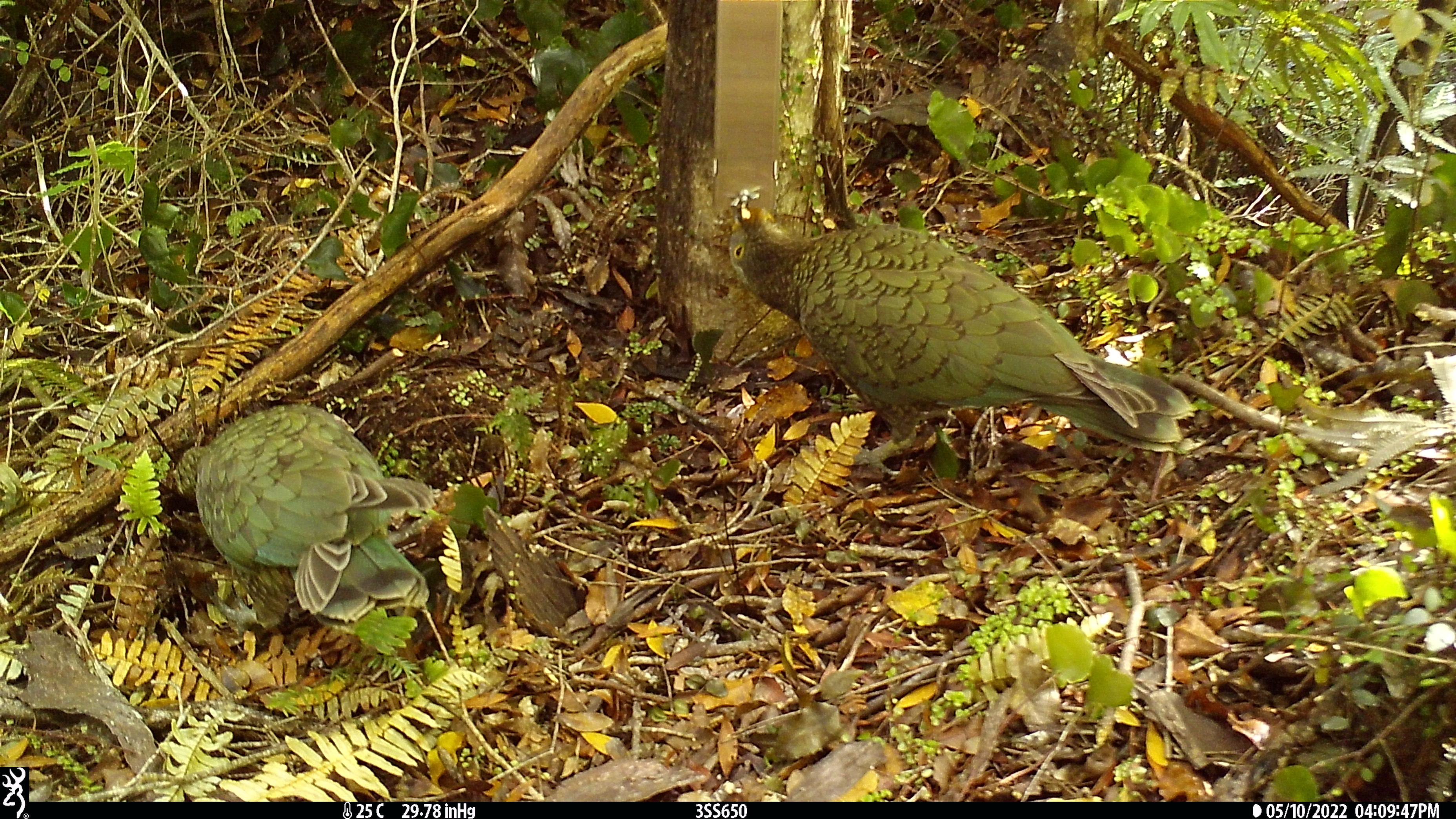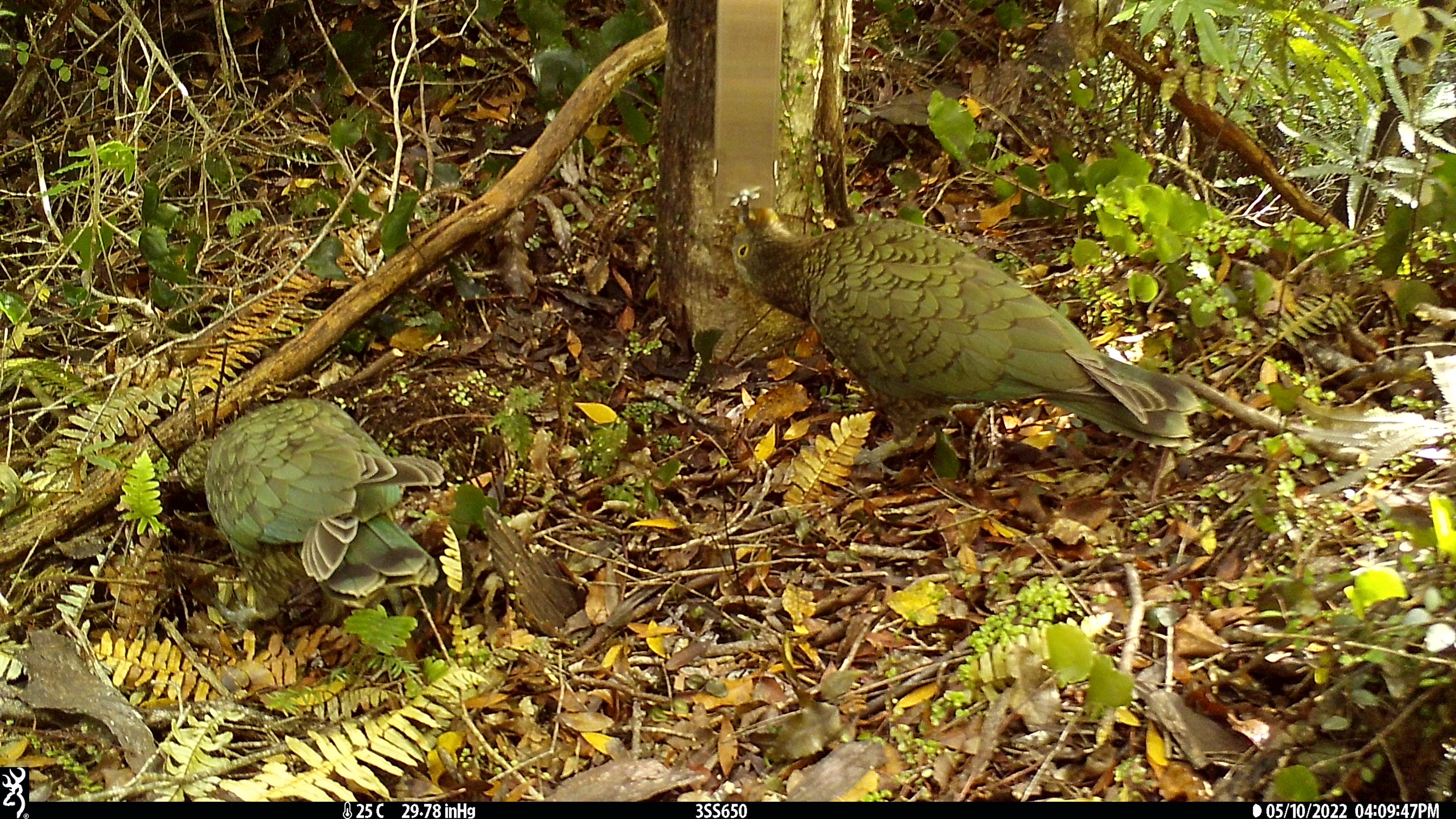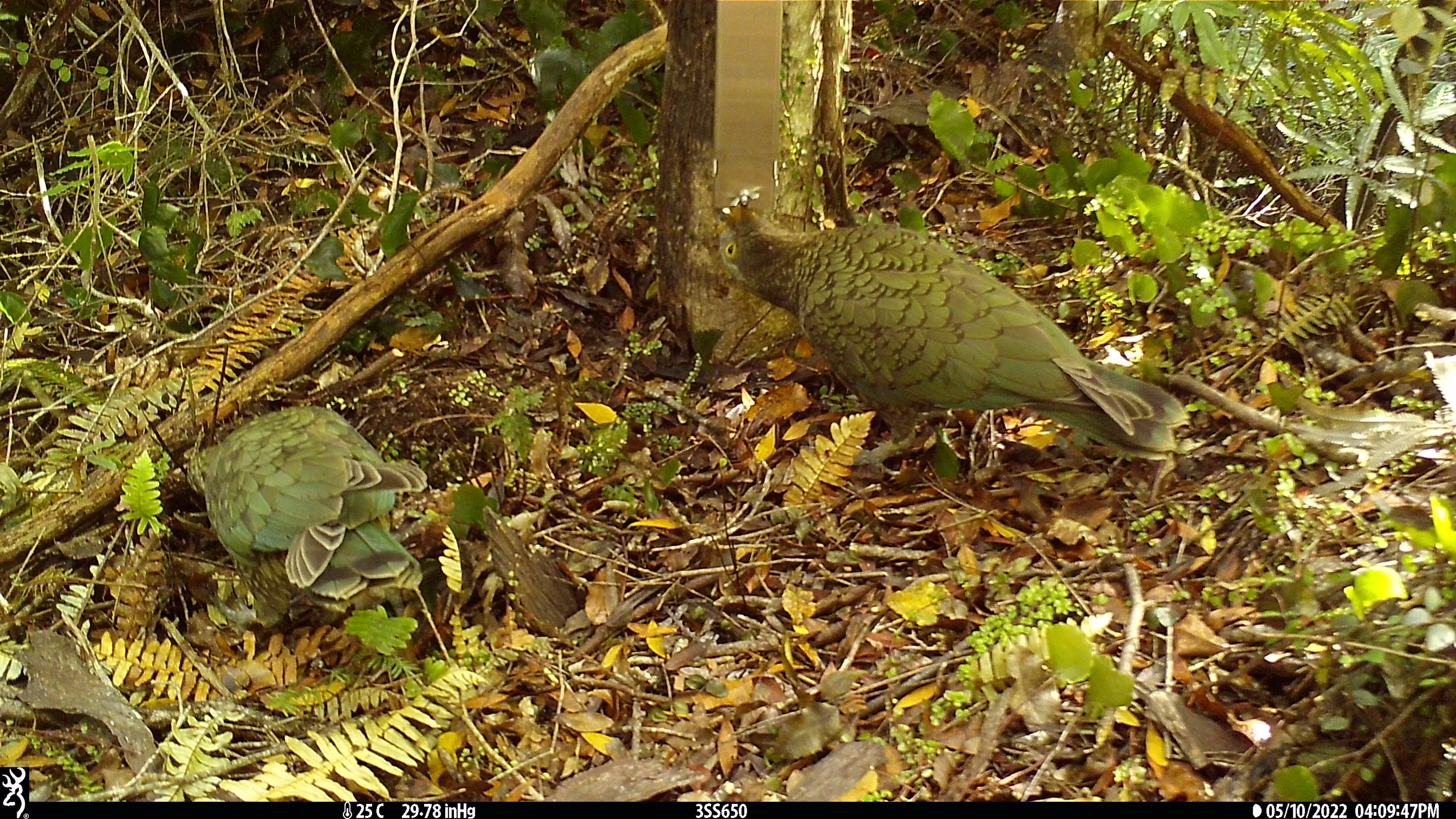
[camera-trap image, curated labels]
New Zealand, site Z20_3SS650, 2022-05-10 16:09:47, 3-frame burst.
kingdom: Animalia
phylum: Chordata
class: Aves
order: Psittaciformes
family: Strigopidae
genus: Nestor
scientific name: Nestor notabilis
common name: kea